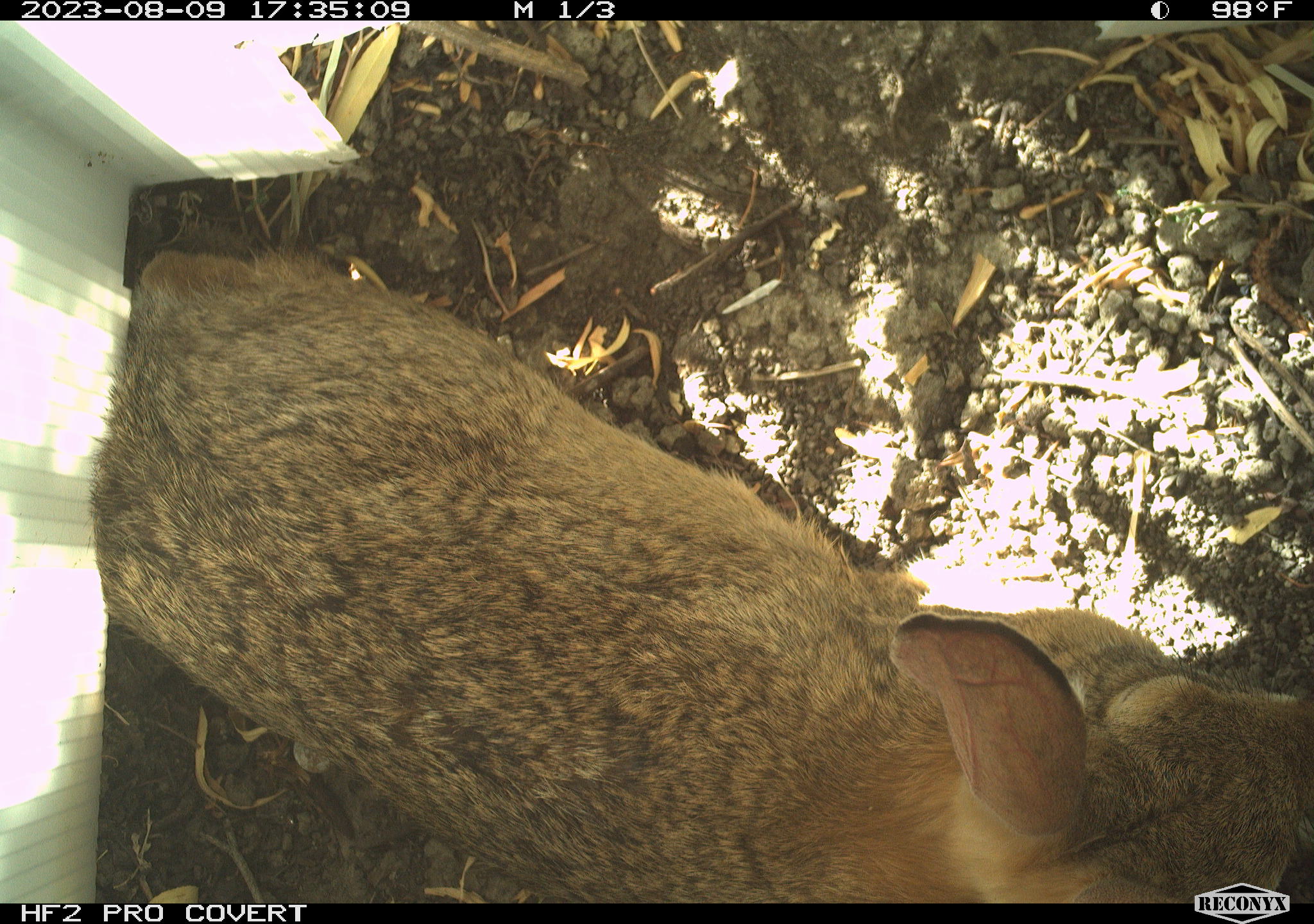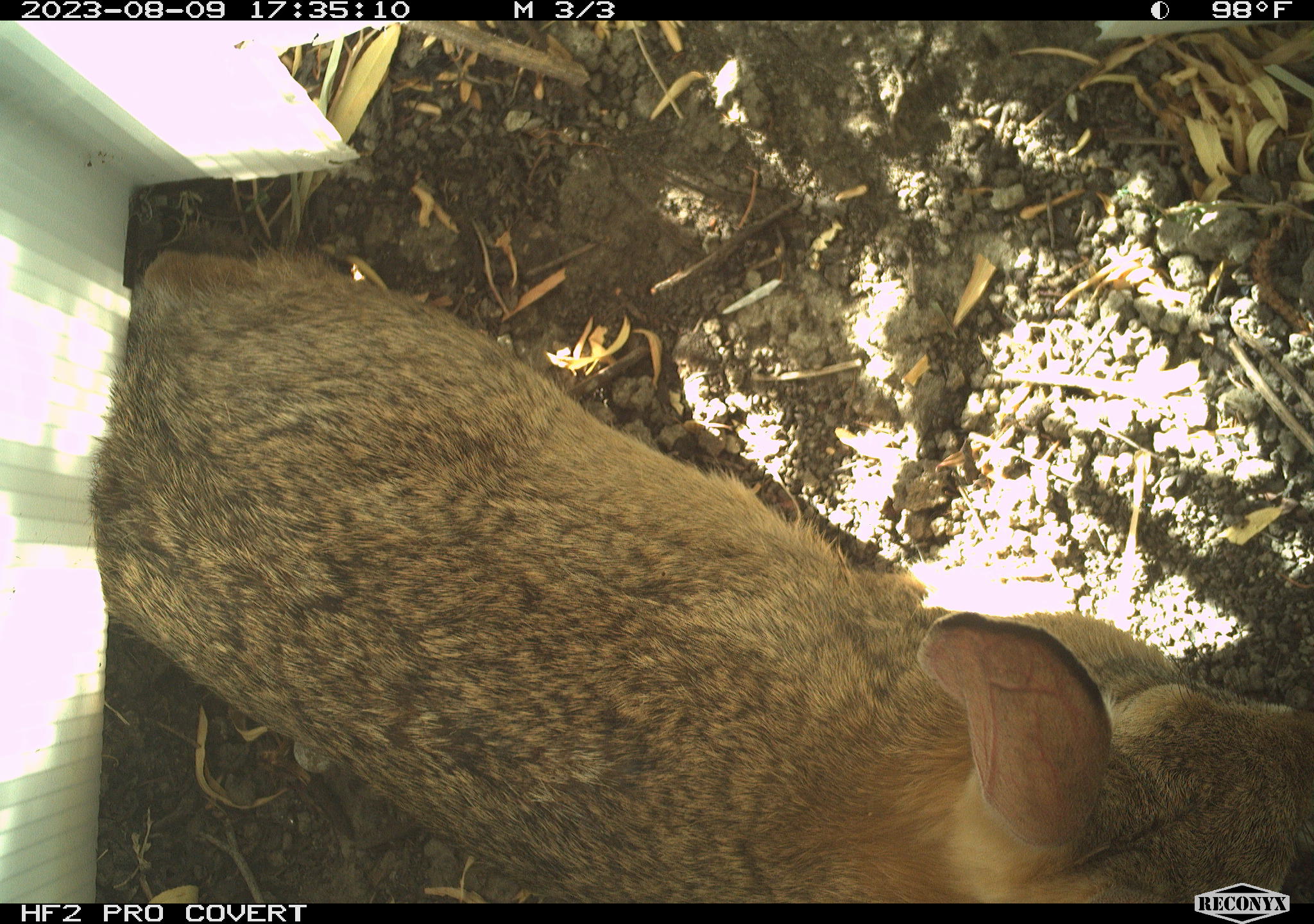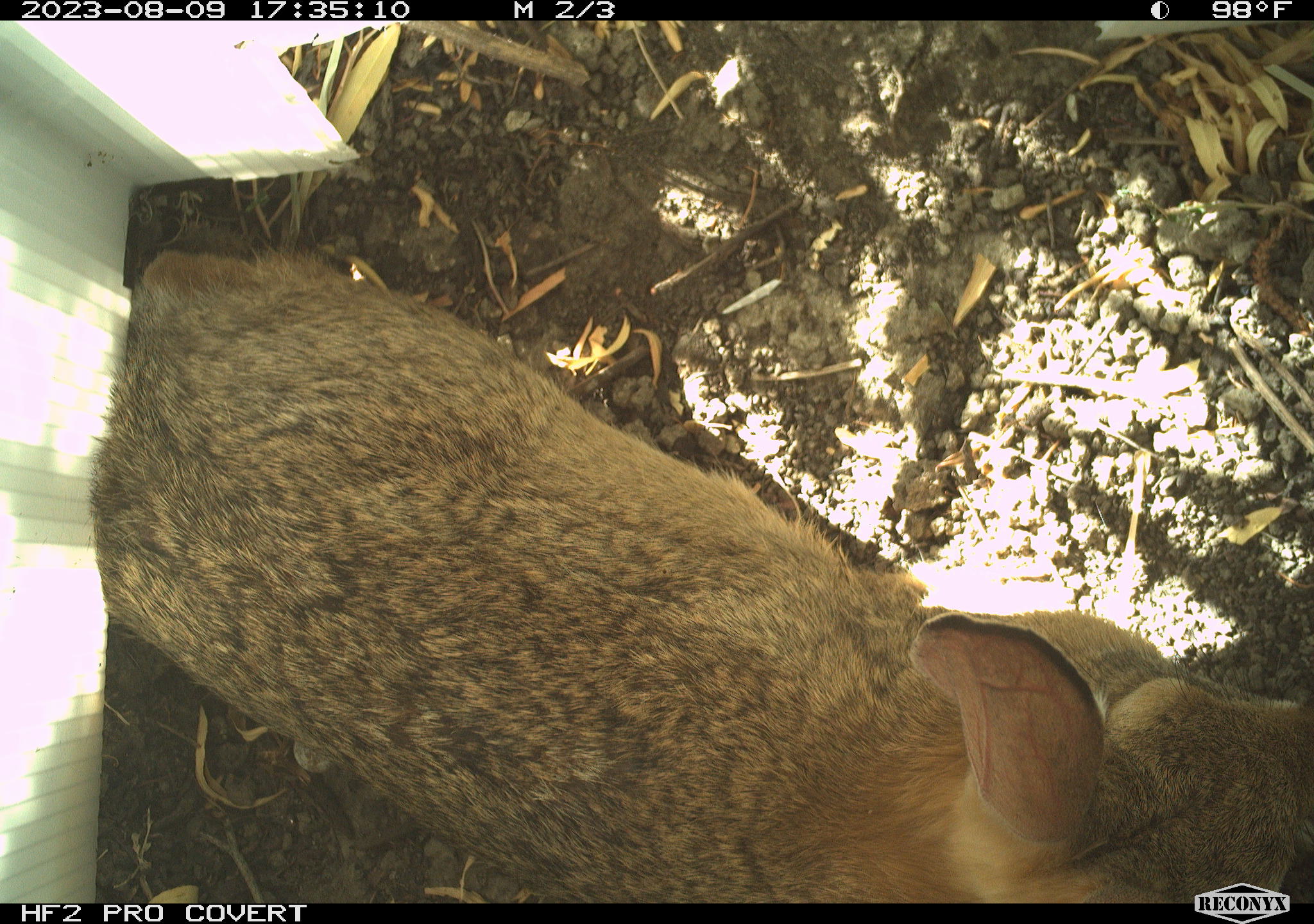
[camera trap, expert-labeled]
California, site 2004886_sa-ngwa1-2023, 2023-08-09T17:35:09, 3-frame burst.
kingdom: Animalia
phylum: Chordata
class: Mammalia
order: Lagomorpha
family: Leporidae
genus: Sylvilagus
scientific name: Sylvilagus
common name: cottontail rabbits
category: sylvilagus species